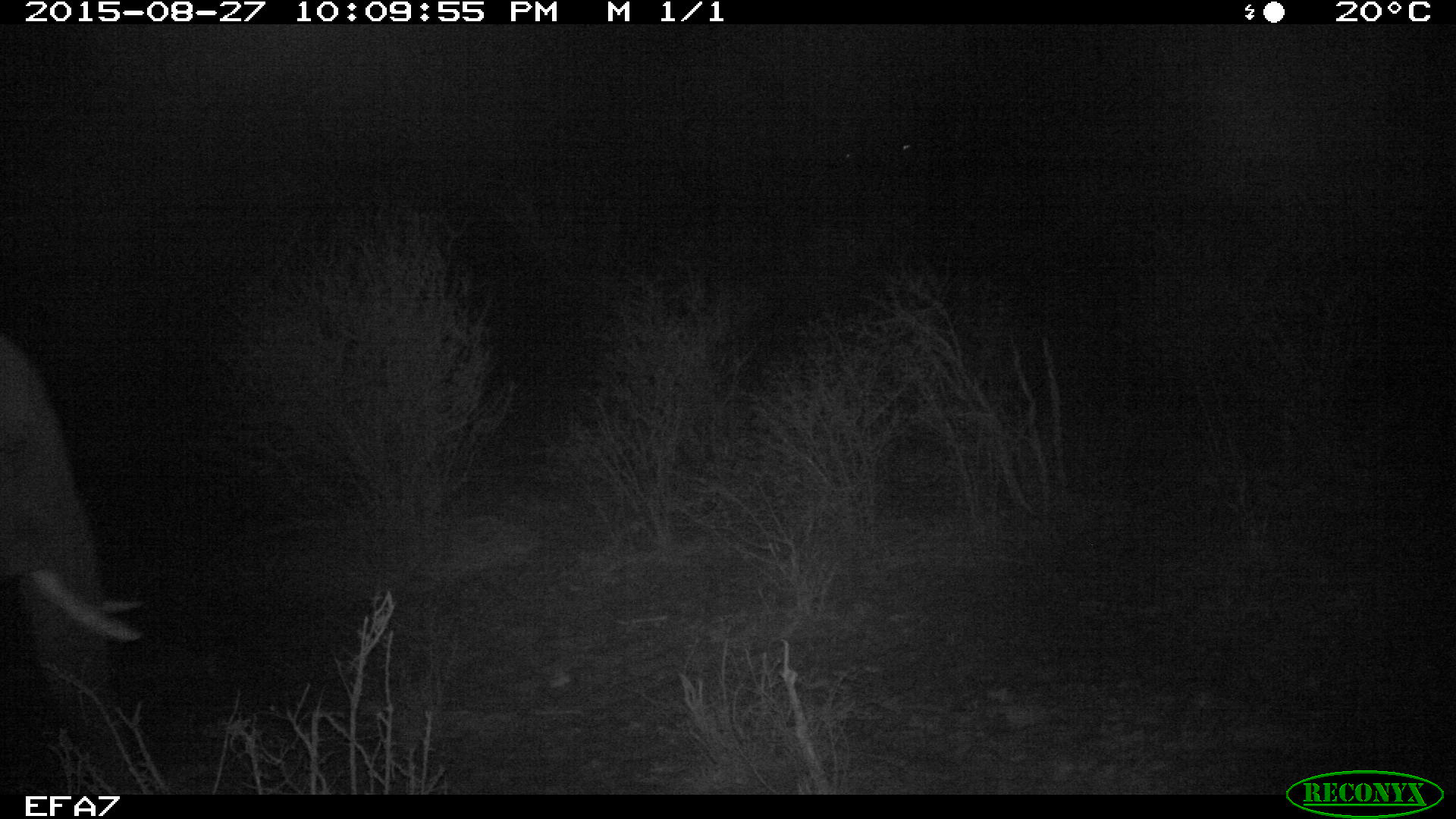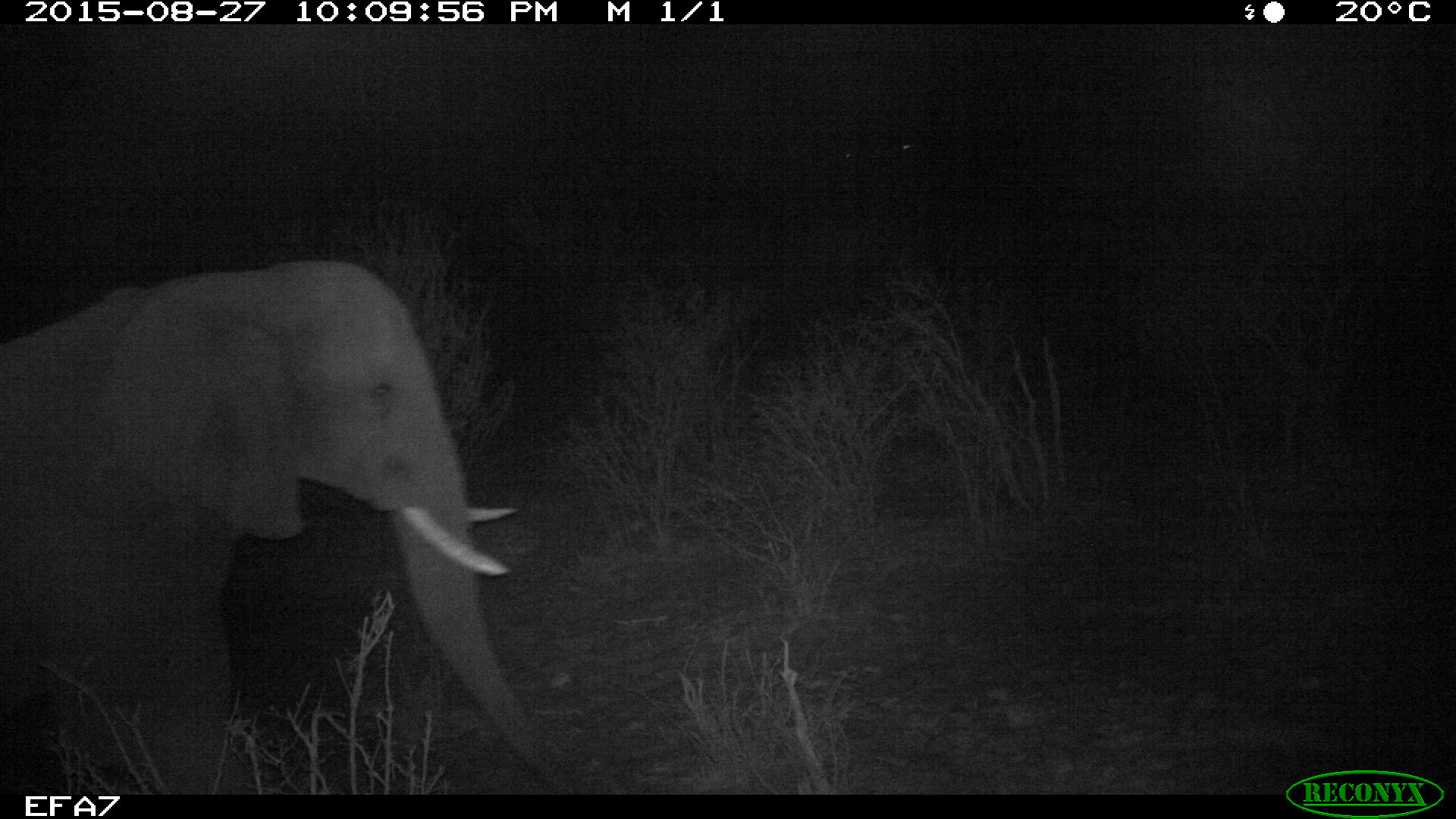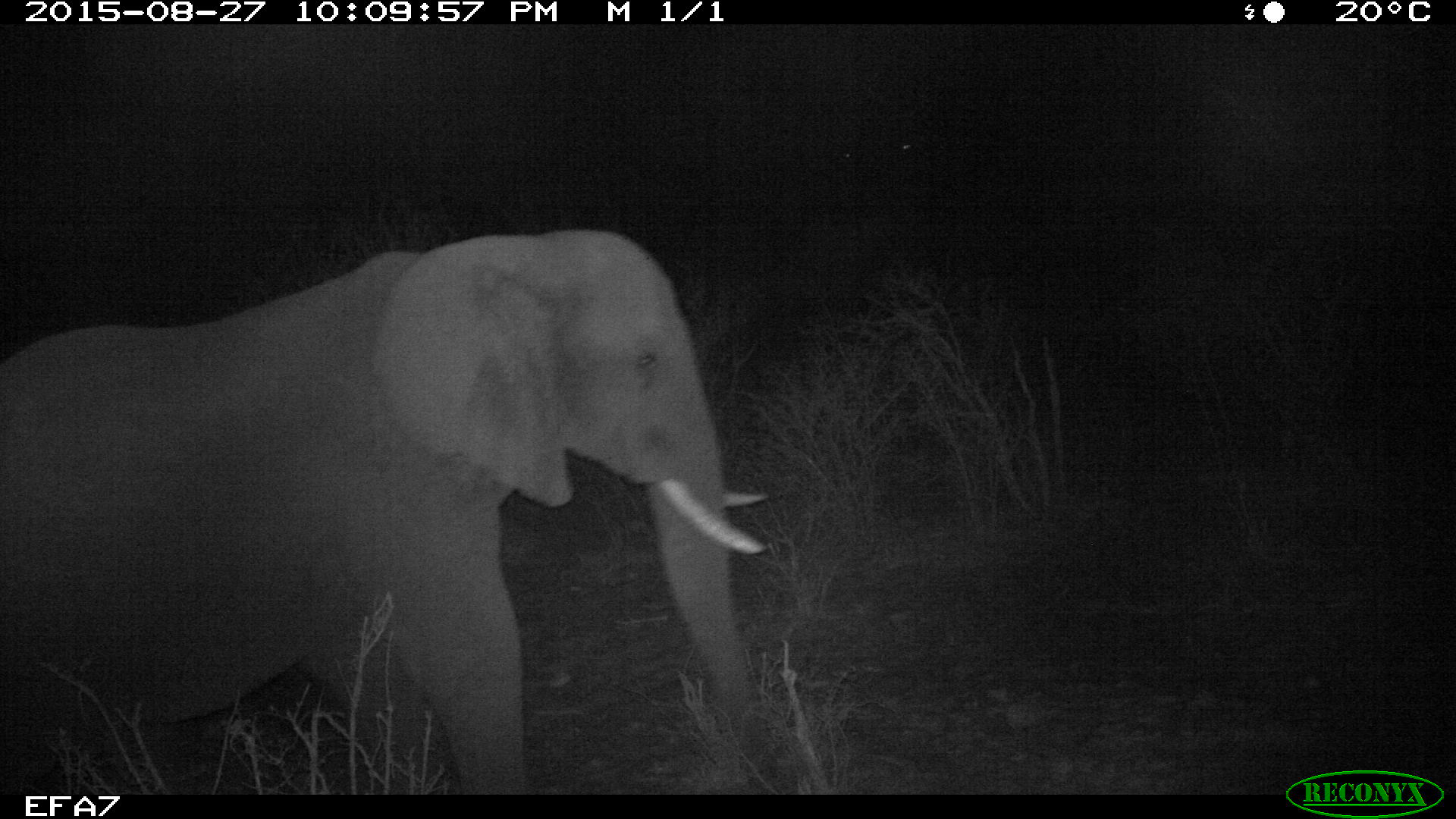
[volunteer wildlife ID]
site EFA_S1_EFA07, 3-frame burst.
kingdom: Animalia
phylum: Chordata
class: Mammalia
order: Proboscidea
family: Elephantidae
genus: Loxodonta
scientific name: Loxodonta africana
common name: african bush elephant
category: elephant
Elephant (african bush elephant) (Loxodonta africana), count 1. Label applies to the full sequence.